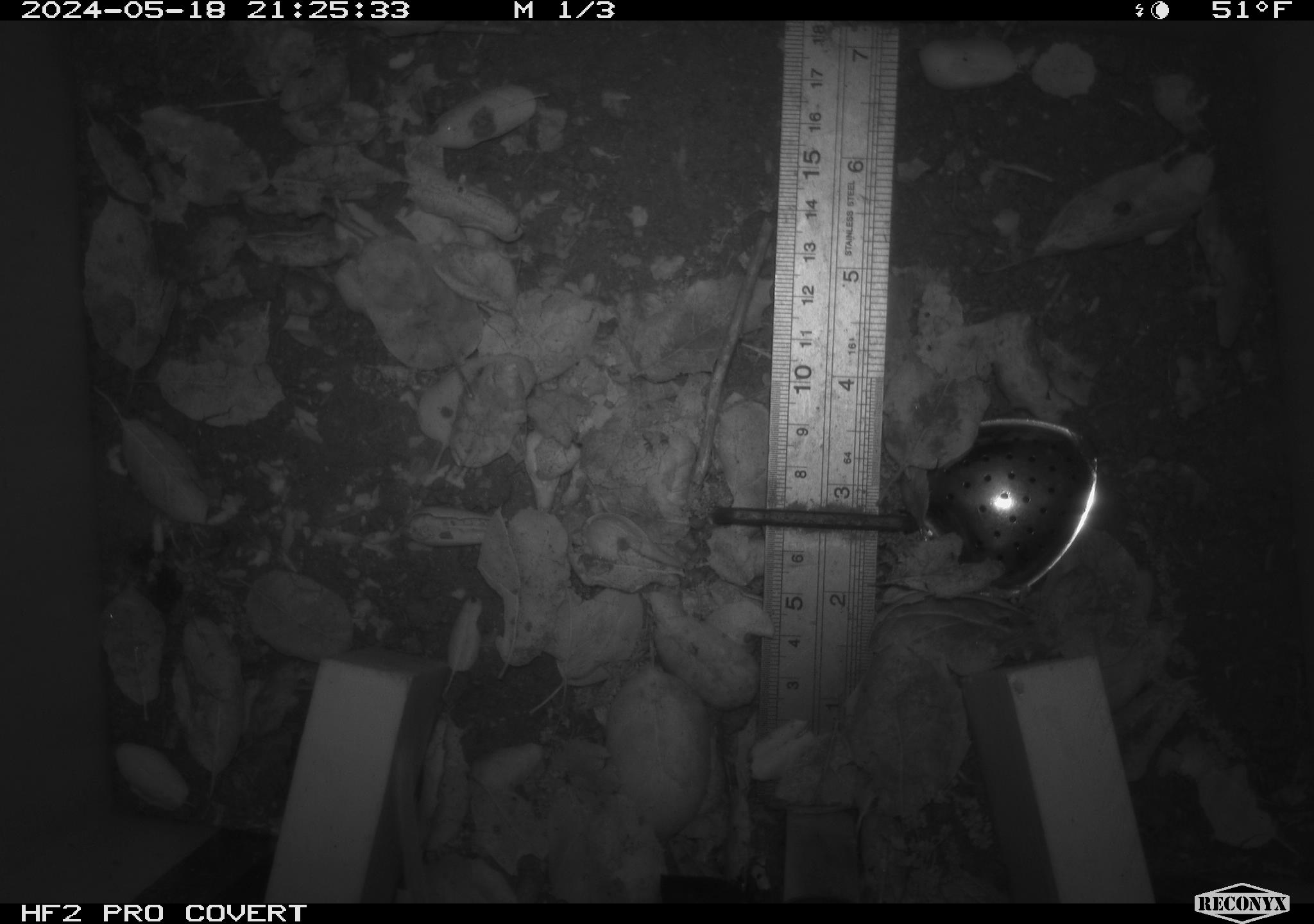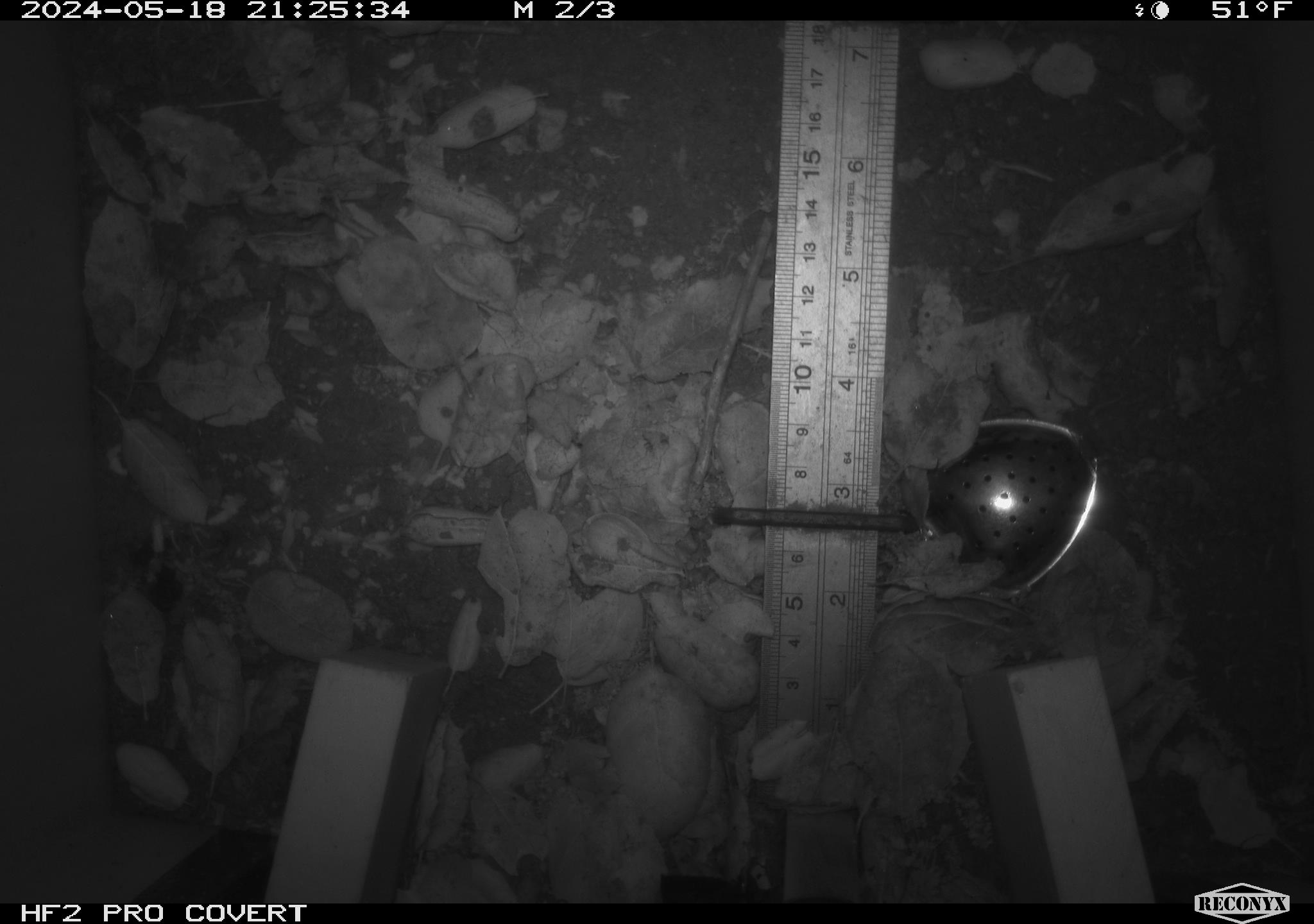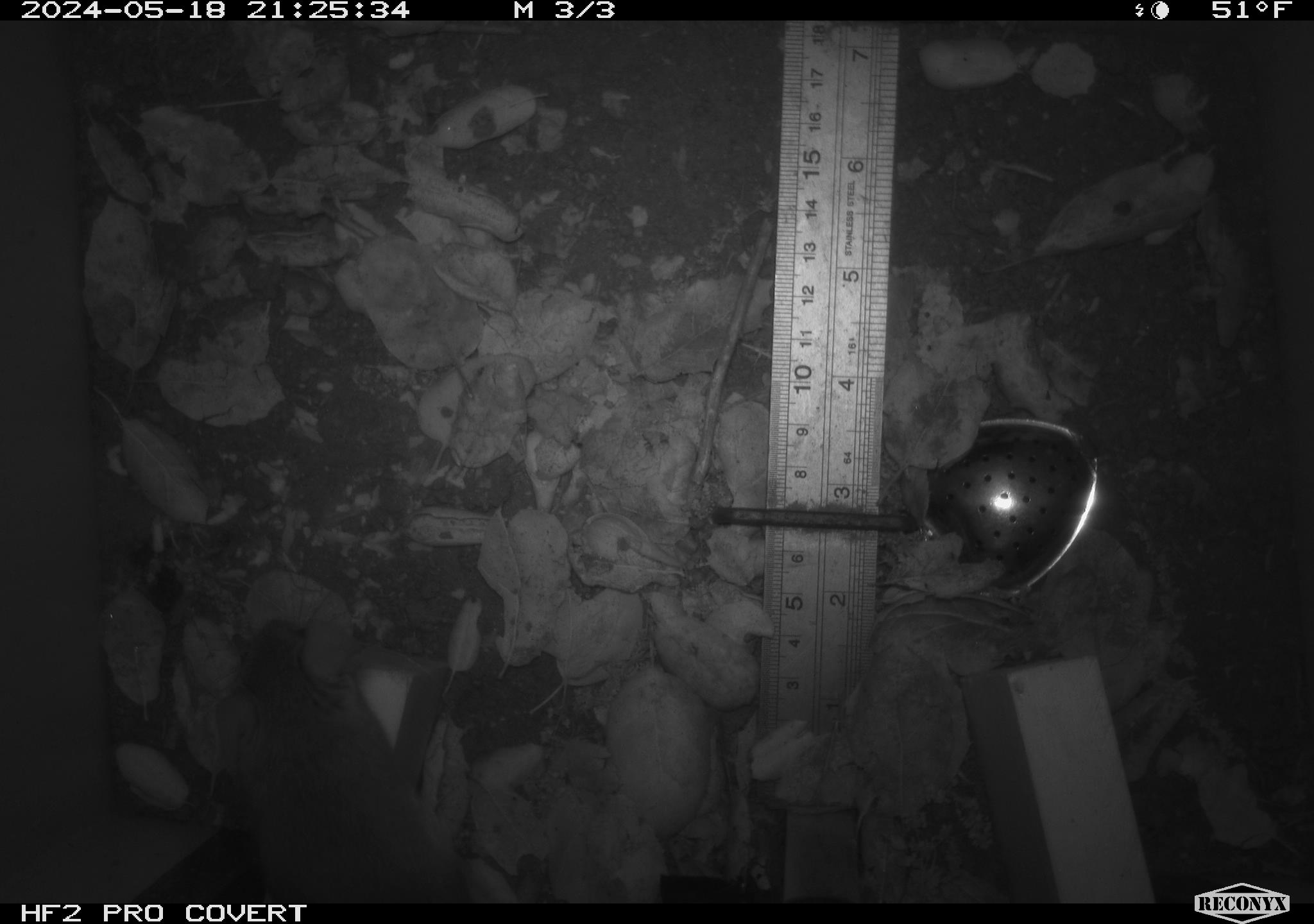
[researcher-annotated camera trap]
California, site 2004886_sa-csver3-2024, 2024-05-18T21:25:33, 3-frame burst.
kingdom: Animalia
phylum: Chordata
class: Mammalia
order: Rodentia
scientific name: Rodentia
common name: rodent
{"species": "rodent (Rodentia)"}